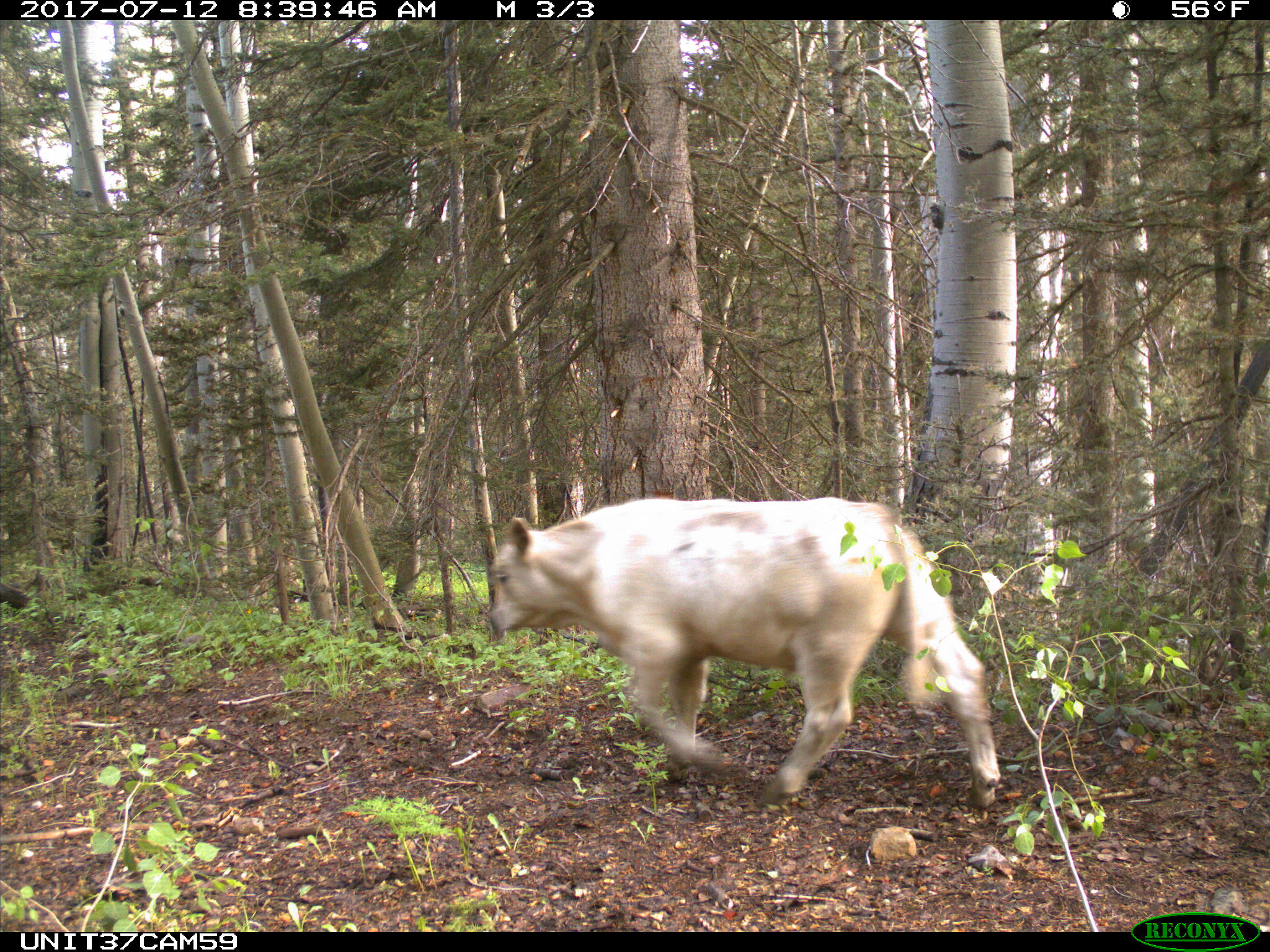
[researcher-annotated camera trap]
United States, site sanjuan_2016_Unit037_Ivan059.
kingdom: Animalia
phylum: Chordata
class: Mammalia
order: Artiodactyla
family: Bovidae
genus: Bos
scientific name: Bos taurus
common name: domestic cow